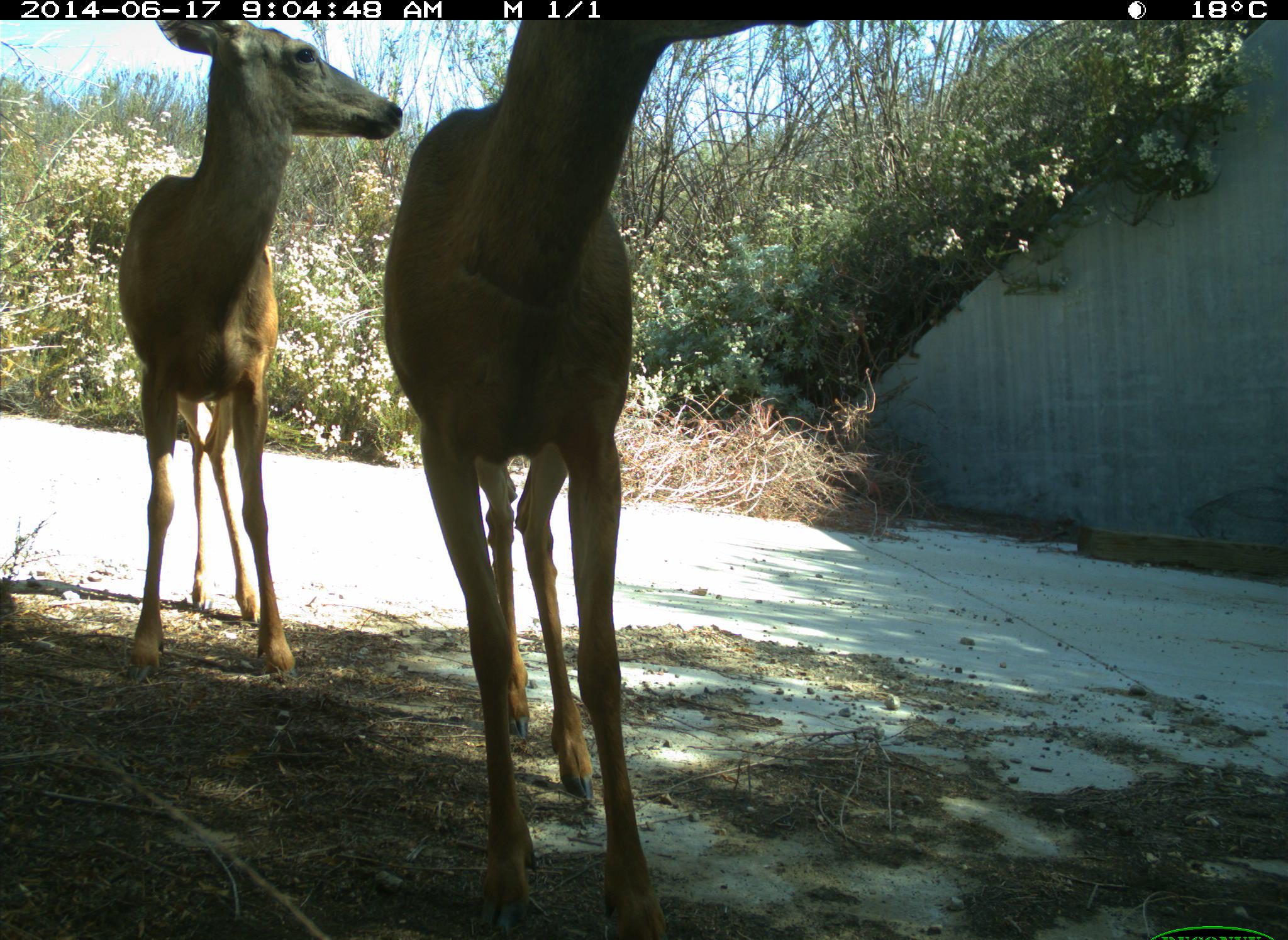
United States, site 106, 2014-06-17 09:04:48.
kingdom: Animalia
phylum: Chordata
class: Mammalia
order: Artiodactyla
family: Cervidae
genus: Odocoileus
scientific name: Odocoileus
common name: deer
Deer (Odocoileus).